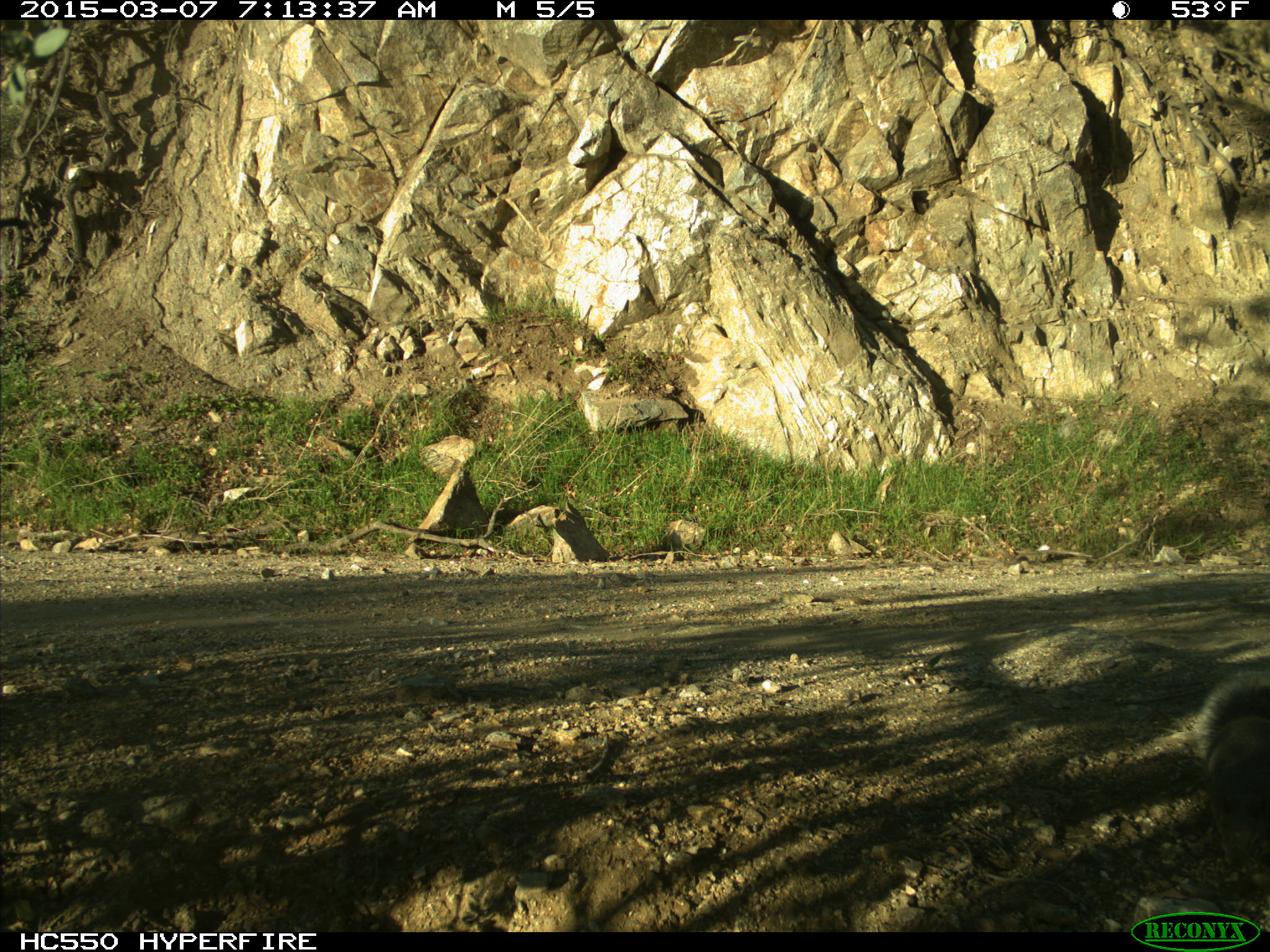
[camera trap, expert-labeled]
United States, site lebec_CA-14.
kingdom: Animalia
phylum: Chordata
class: Mammalia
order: Rodentia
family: Sciuridae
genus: Sciurus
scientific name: Sciurus carolinensis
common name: eastern gray squirrel